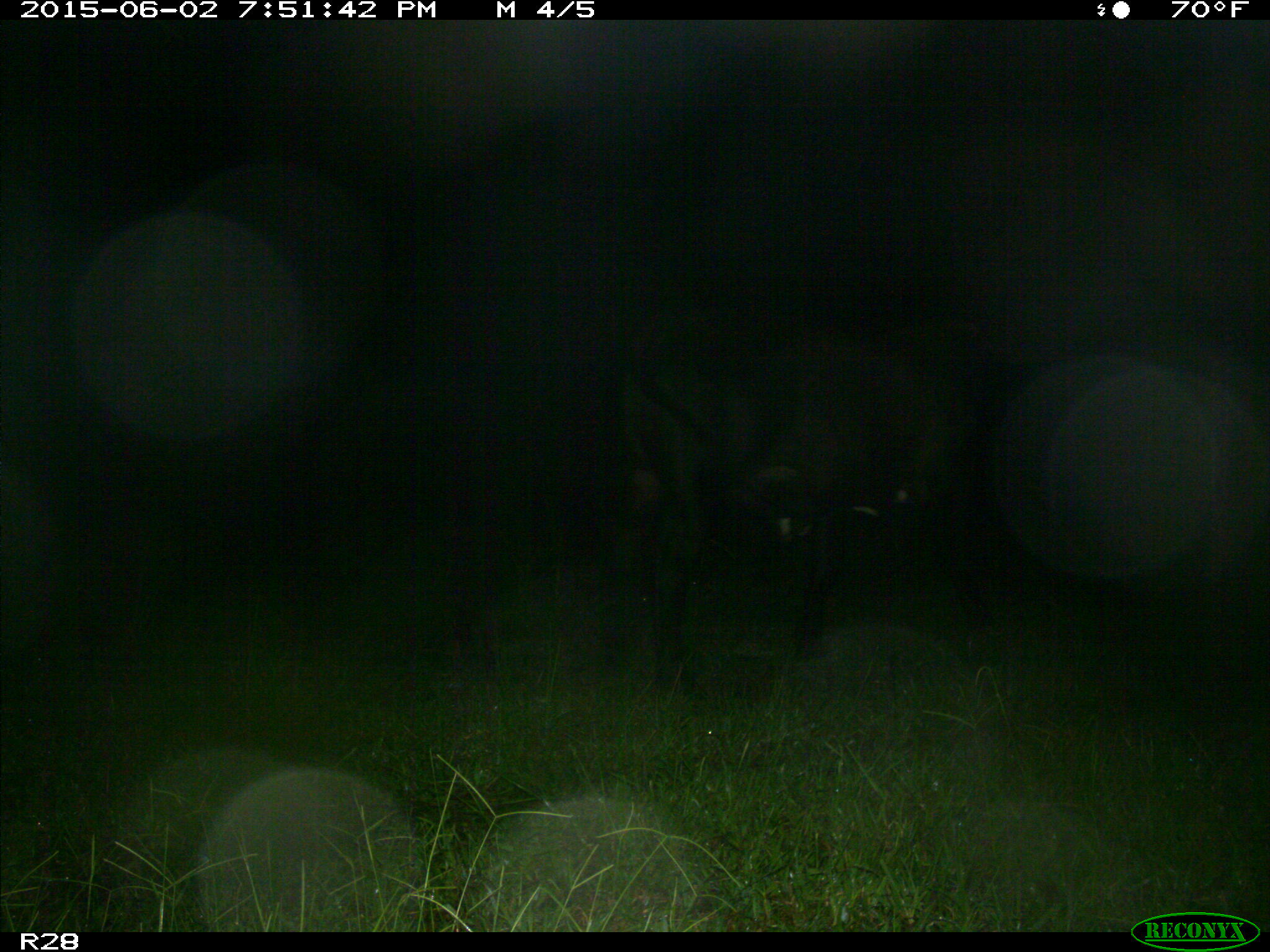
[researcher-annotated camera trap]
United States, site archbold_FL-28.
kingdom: Animalia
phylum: Chordata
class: Mammalia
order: Artiodactyla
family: Bovidae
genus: Bos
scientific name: Bos taurus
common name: domestic cow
Bos taurus (domestic cow).